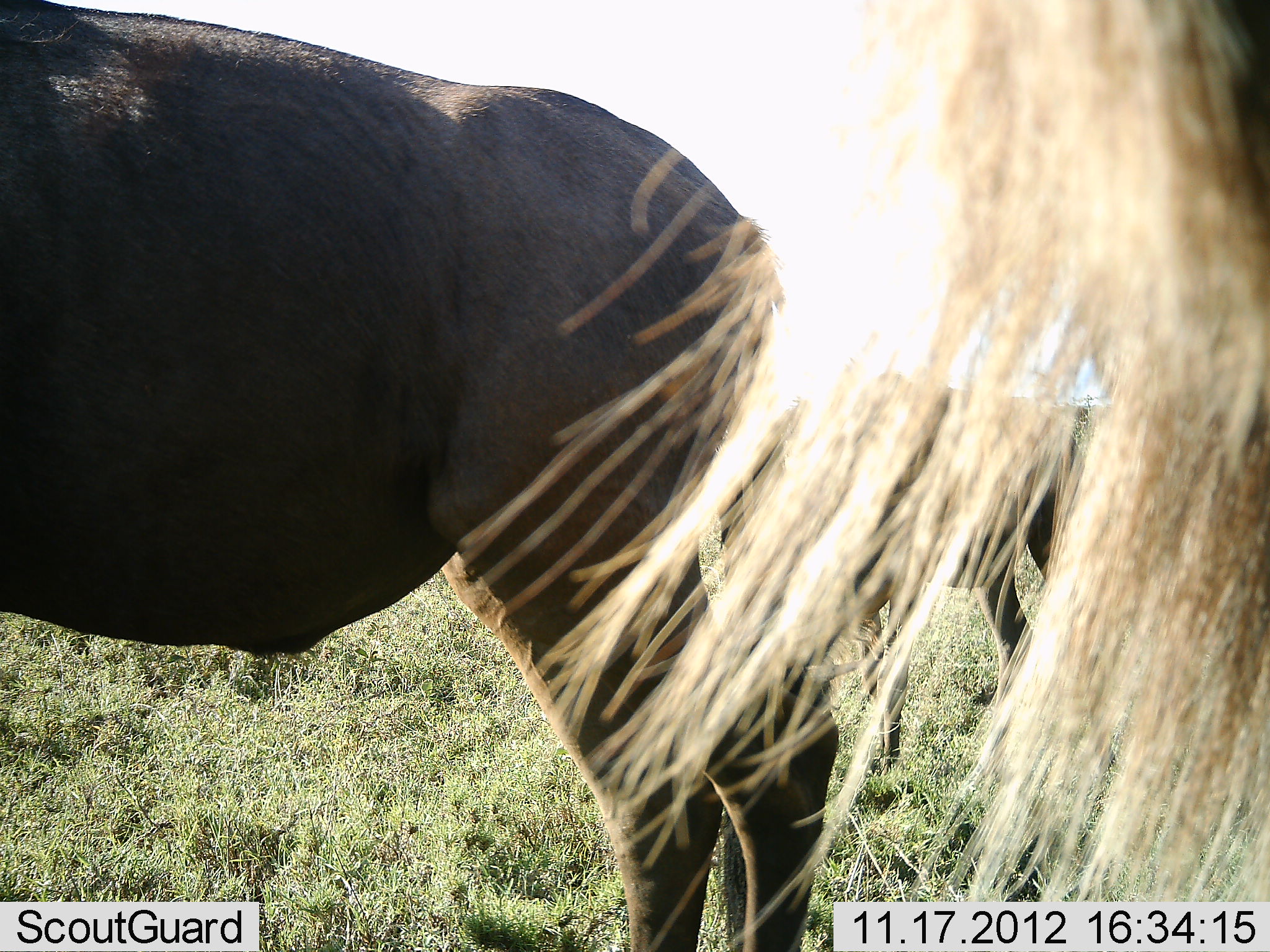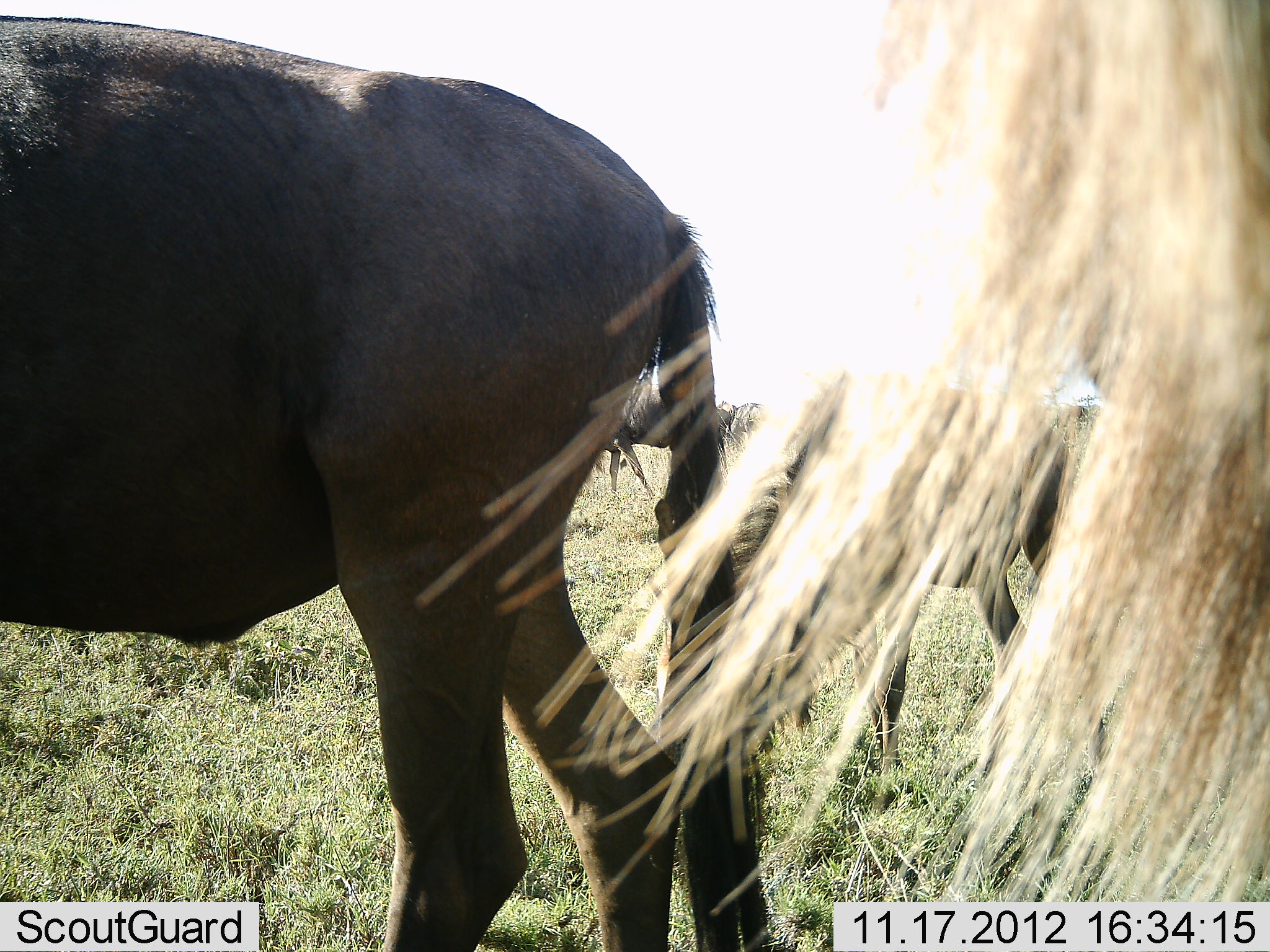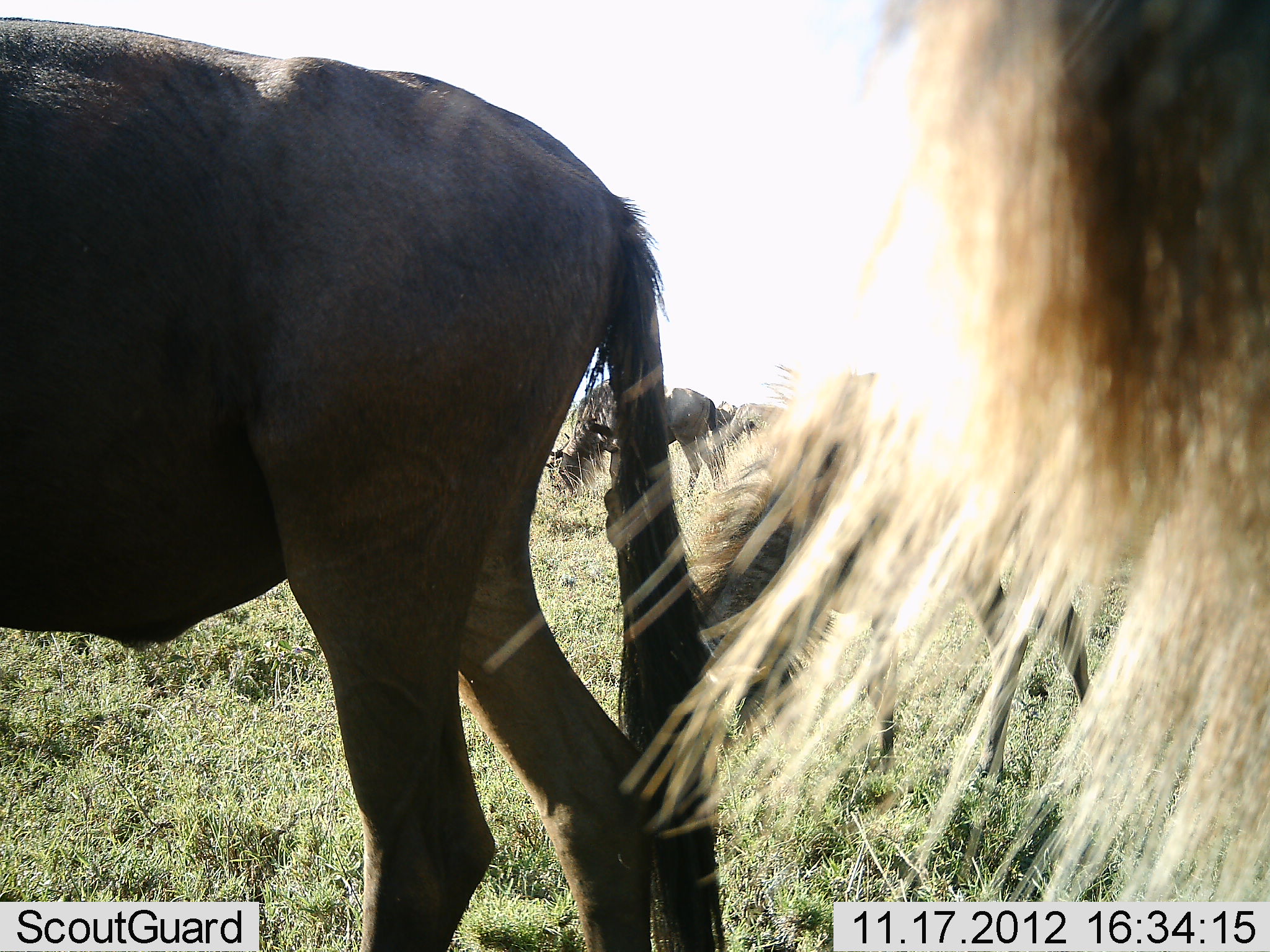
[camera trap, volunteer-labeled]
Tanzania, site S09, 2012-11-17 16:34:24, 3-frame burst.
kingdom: Animalia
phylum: Chordata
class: Mammalia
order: Artiodactyla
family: Bovidae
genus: Connochaetes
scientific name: Connochaetes taurinus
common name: blue wildebeest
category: wildebeest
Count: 4.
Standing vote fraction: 59%.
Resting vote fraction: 0%.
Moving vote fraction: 50%.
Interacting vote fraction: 0%.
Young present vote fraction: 3%.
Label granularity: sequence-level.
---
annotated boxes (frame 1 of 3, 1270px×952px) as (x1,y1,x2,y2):
animal: (0,2,837,950); (453,0,1268,950); (710,363,1094,777)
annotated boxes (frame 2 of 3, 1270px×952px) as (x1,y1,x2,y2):
animal: (417,0,1269,952); (1,18,774,952); (710,380,1109,810); (592,397,739,500)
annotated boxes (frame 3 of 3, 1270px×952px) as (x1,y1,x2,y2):
animal: (476,0,1270,902); (0,14,726,950); (666,355,1091,815); (549,384,734,508)